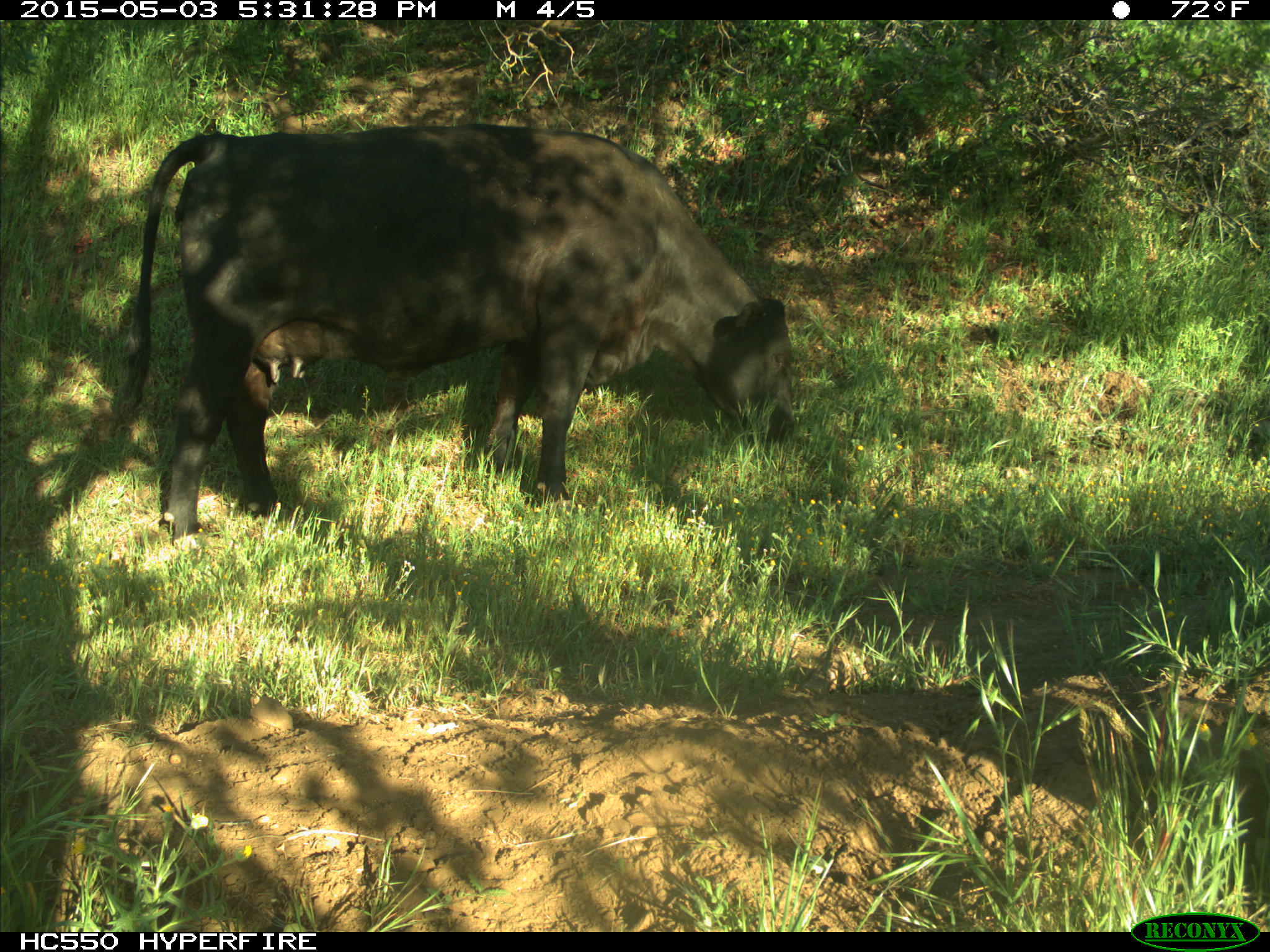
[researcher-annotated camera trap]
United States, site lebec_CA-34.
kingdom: Animalia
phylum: Chordata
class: Mammalia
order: Artiodactyla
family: Bovidae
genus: Bos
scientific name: Bos taurus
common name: domestic cow